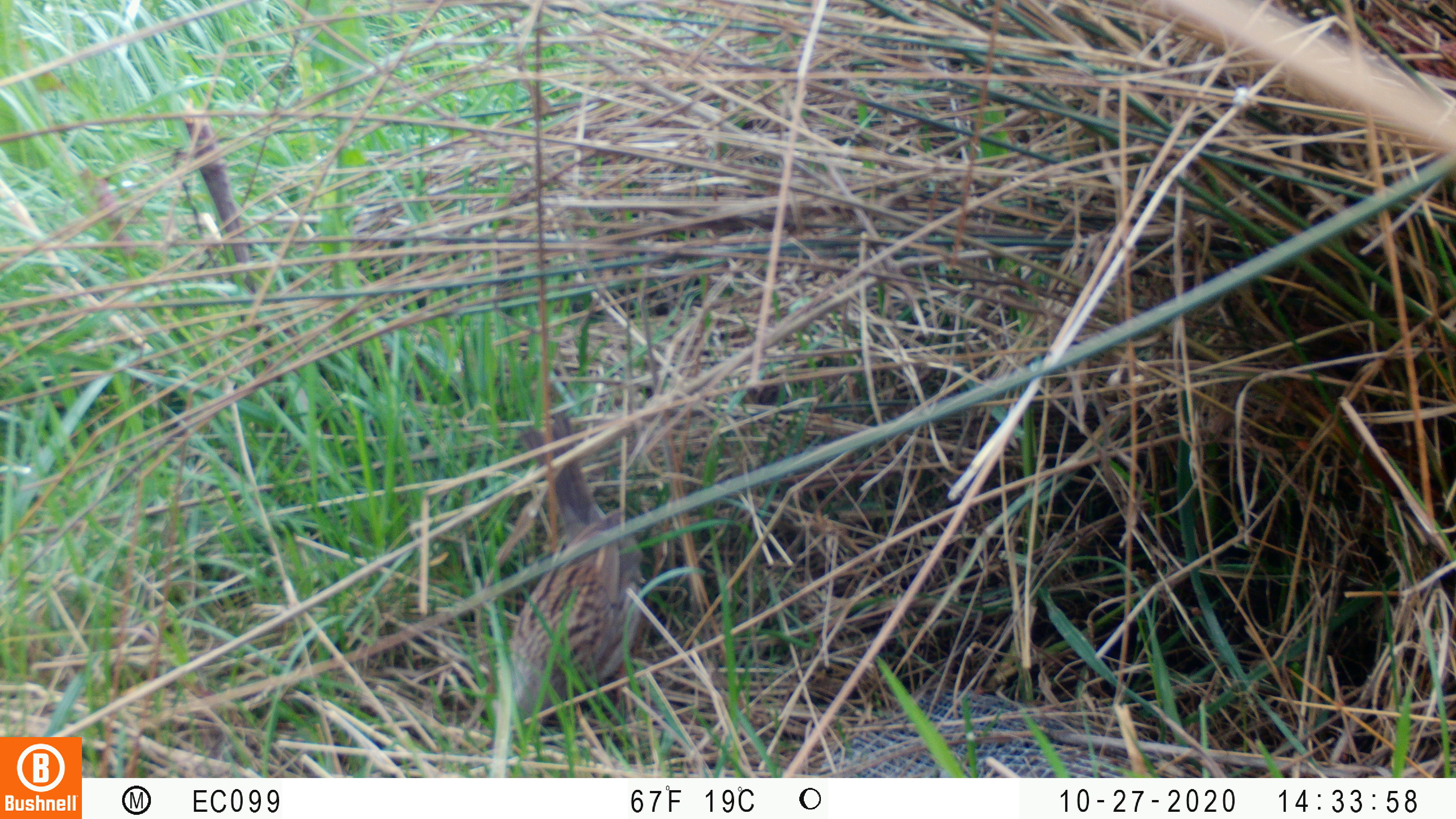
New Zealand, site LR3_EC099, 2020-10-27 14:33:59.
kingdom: Animalia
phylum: Chordata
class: Aves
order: Passeriformes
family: Prunellidae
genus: Prunella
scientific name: Prunella modularis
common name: dunnock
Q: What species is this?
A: Dunnock (Prunella modularis).